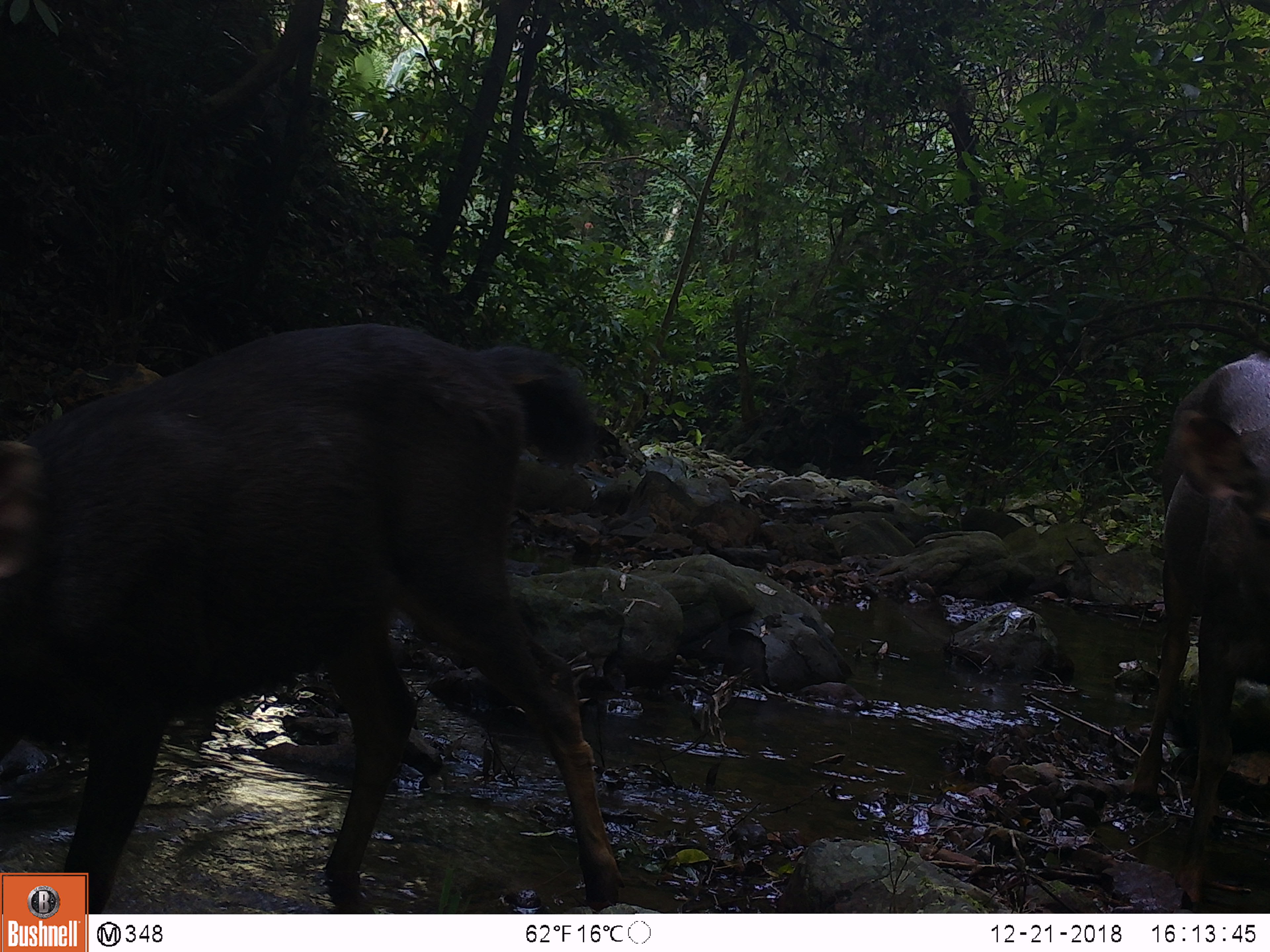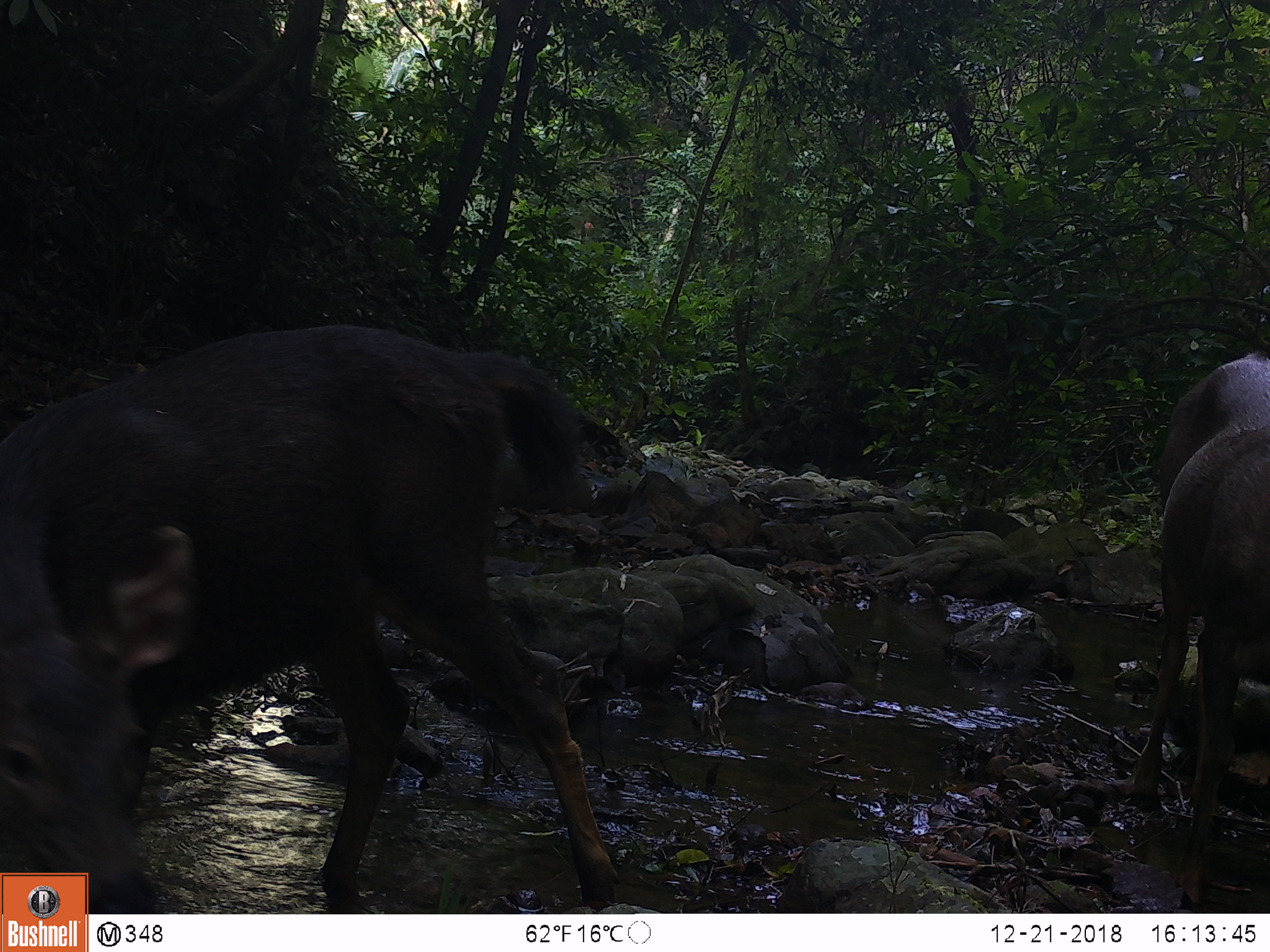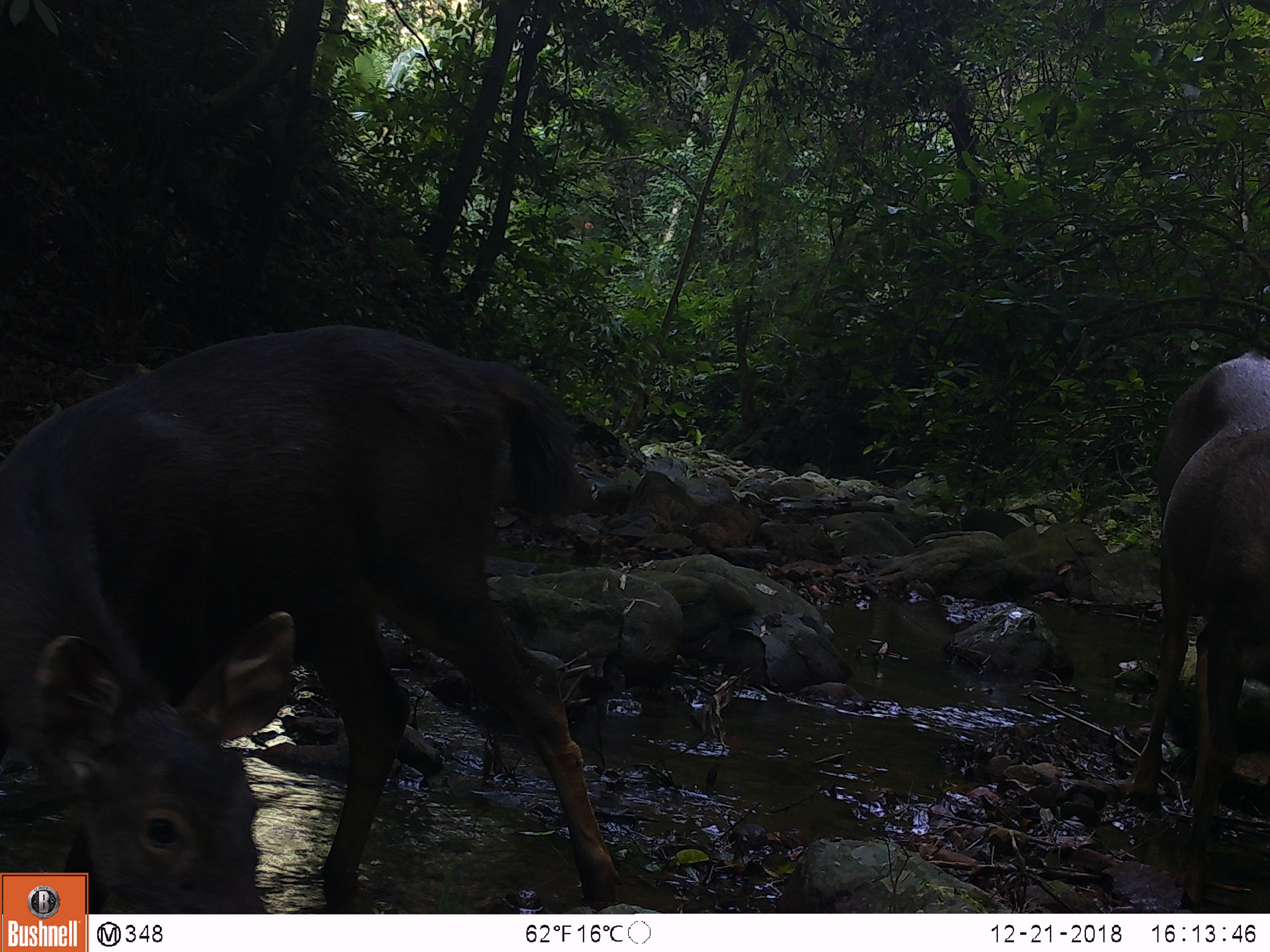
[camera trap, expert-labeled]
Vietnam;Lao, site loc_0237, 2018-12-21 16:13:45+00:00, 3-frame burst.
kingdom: Animalia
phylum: Chordata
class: Mammalia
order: Artiodactyla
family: Cervidae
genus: Rusa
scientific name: Rusa unicolor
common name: sambar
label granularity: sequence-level